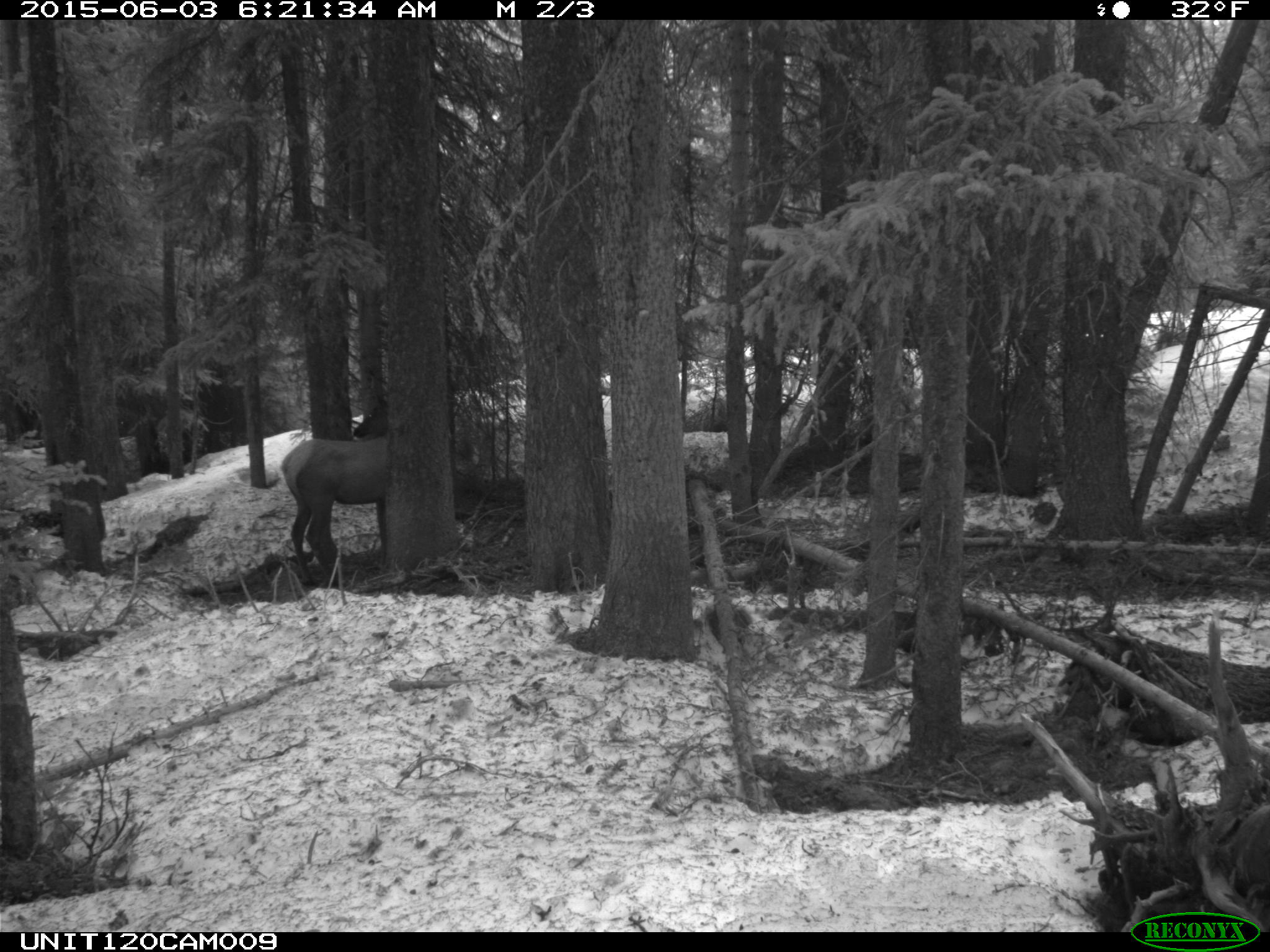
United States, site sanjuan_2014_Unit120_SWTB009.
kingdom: Animalia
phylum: Chordata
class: Mammalia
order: Artiodactyla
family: Cervidae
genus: Cervus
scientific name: Cervus elaphus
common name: red deer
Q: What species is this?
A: Cervus elaphus (red deer).